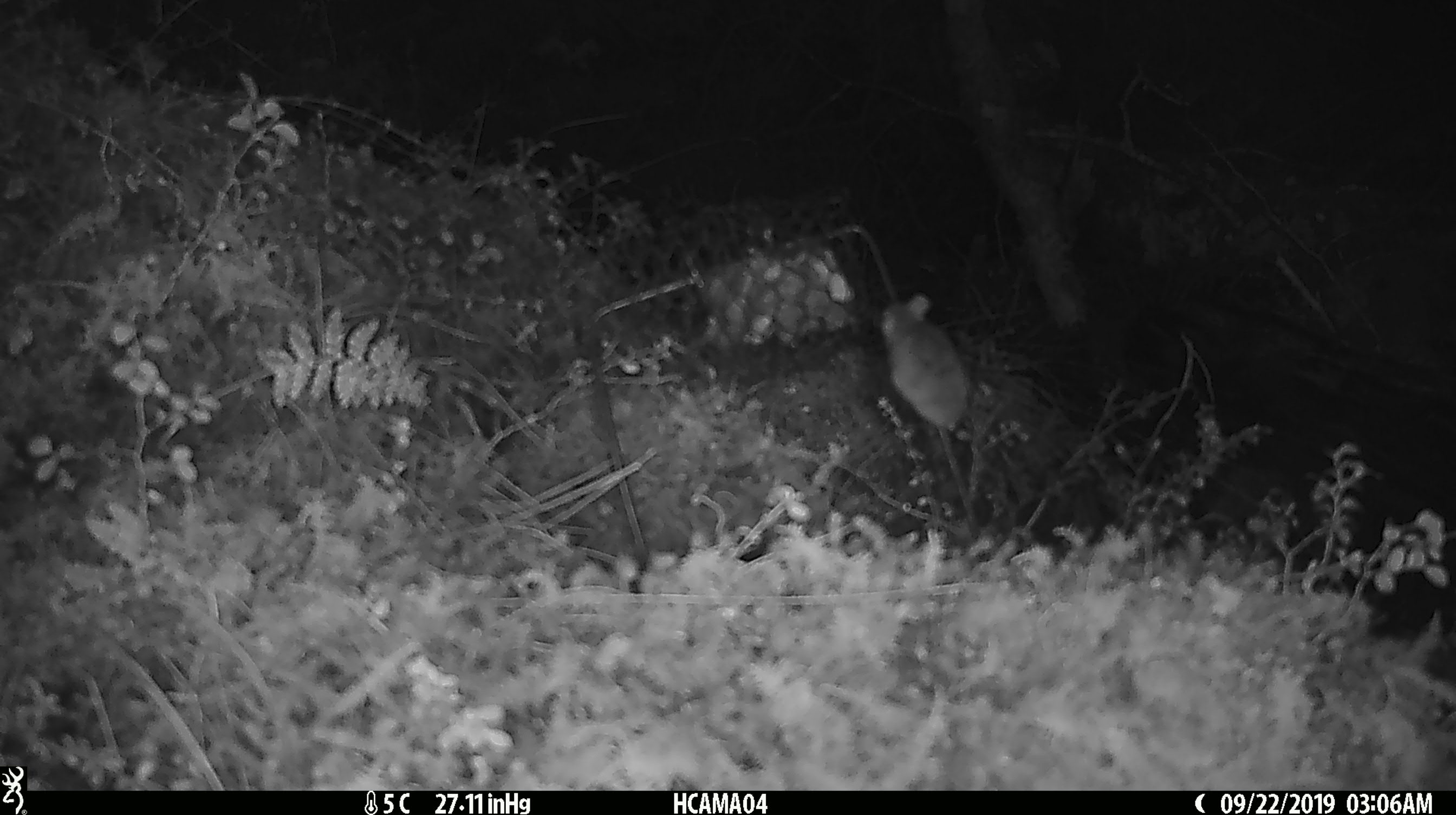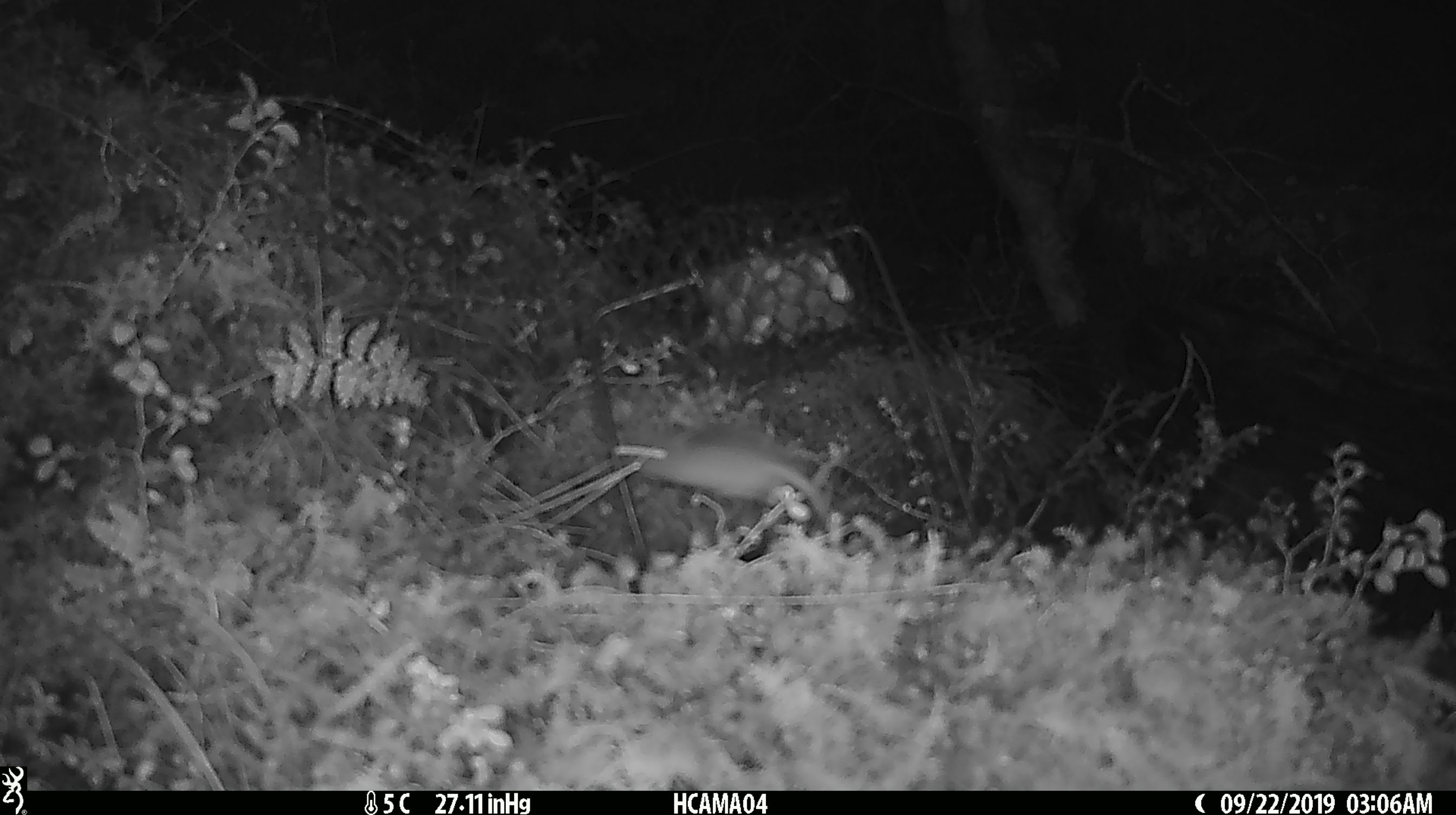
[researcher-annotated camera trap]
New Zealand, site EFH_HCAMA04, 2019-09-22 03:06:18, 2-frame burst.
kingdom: Animalia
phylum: Chordata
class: Mammalia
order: Rodentia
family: Muridae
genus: Mus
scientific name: Mus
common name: mouse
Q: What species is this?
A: Mouse (Mus).